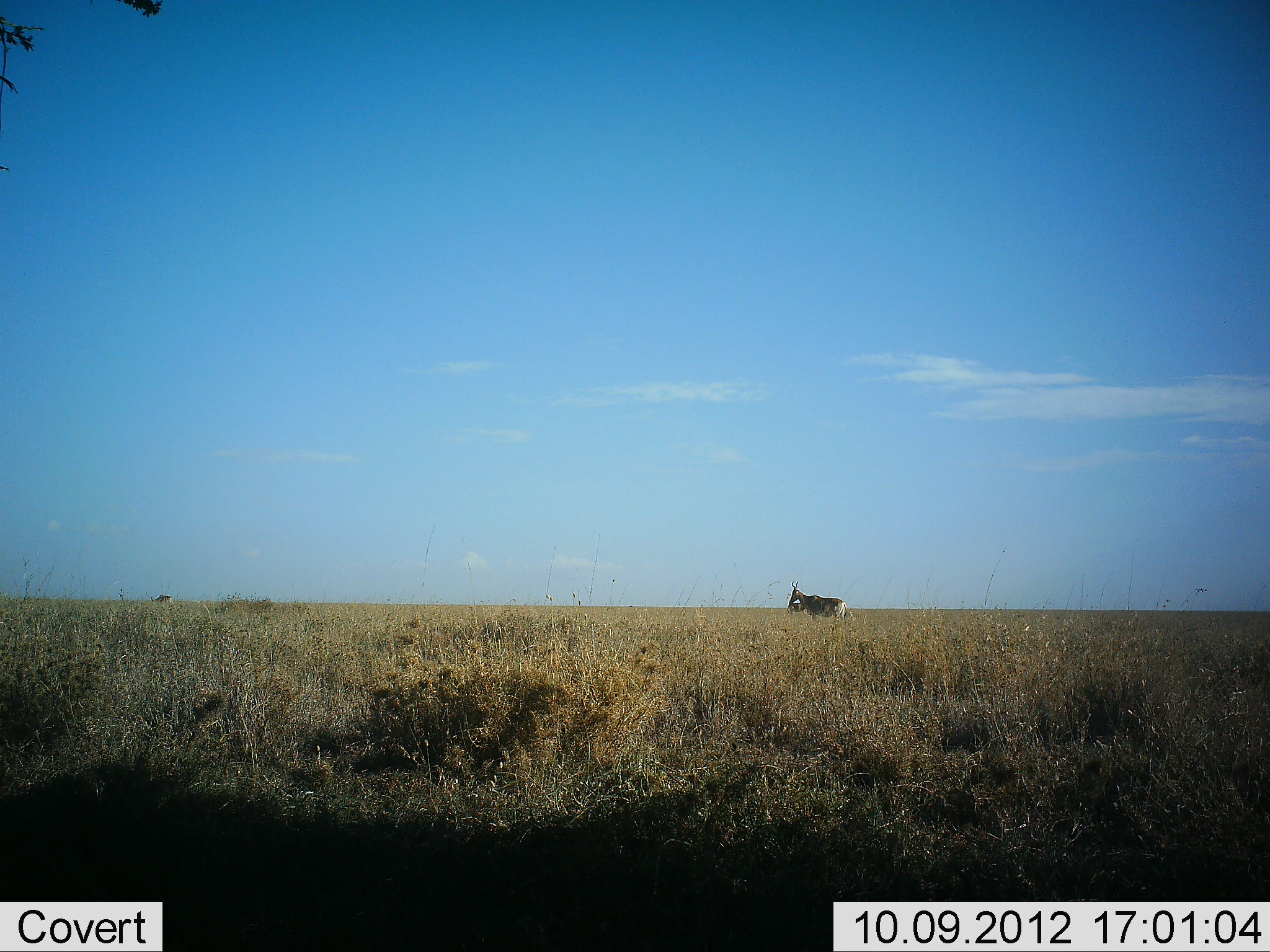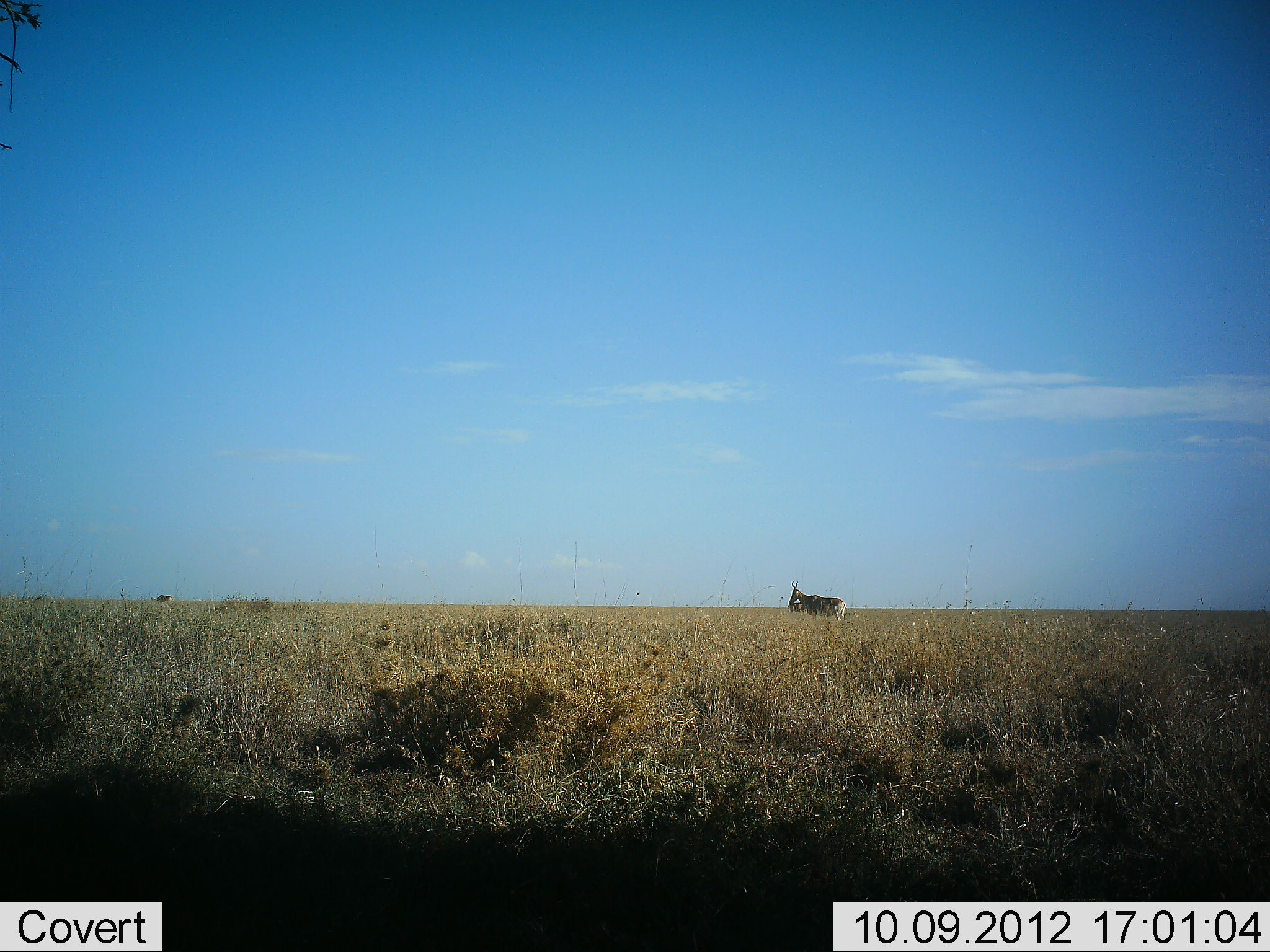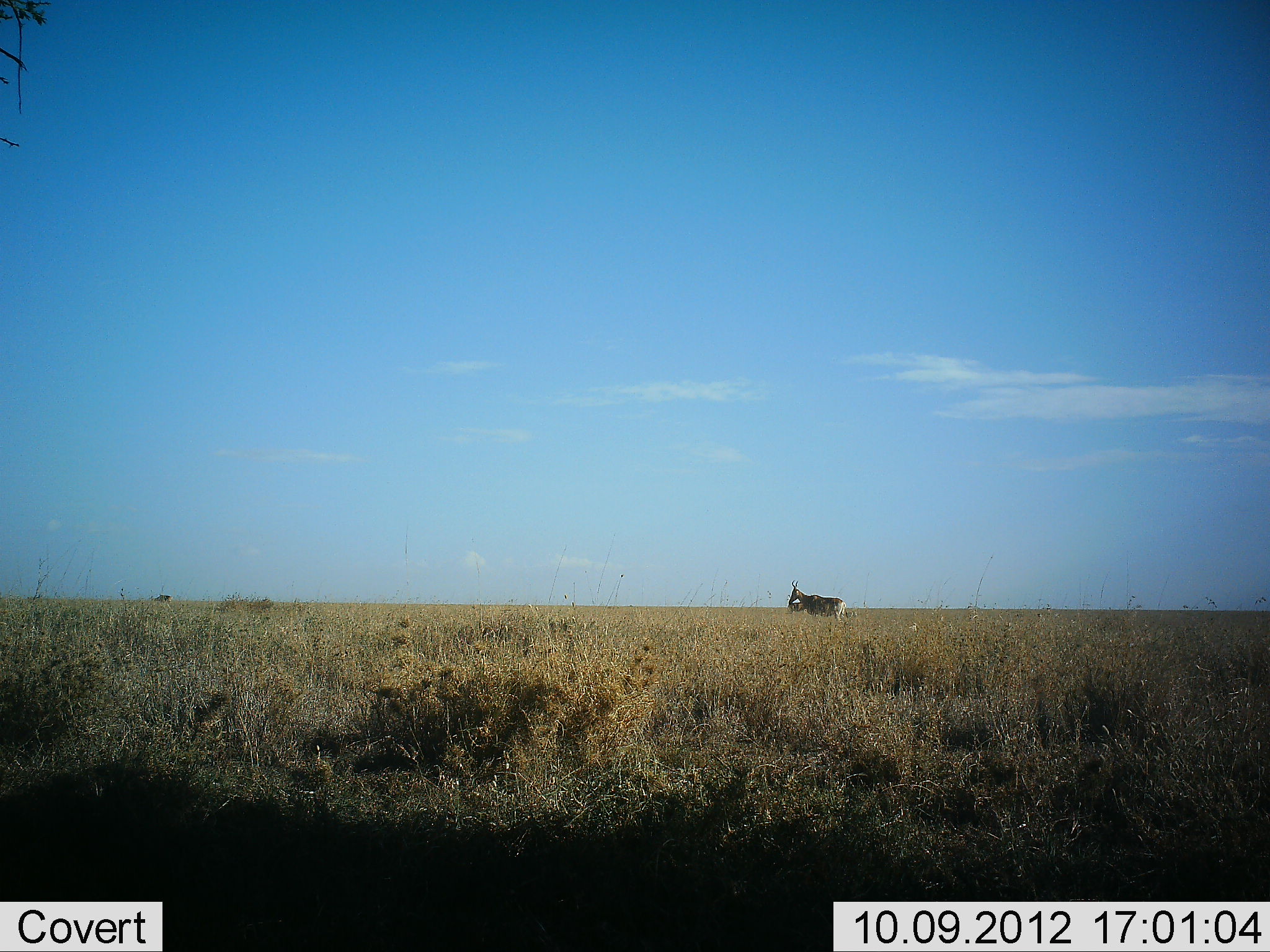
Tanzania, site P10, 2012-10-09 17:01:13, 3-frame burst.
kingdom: Animalia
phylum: Chordata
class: Mammalia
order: Artiodactyla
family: Bovidae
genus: Alcelaphus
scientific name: Alcelaphus buselaphus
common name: hartebeest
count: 2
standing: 80%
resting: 0%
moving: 20%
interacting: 0%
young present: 0%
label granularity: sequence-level